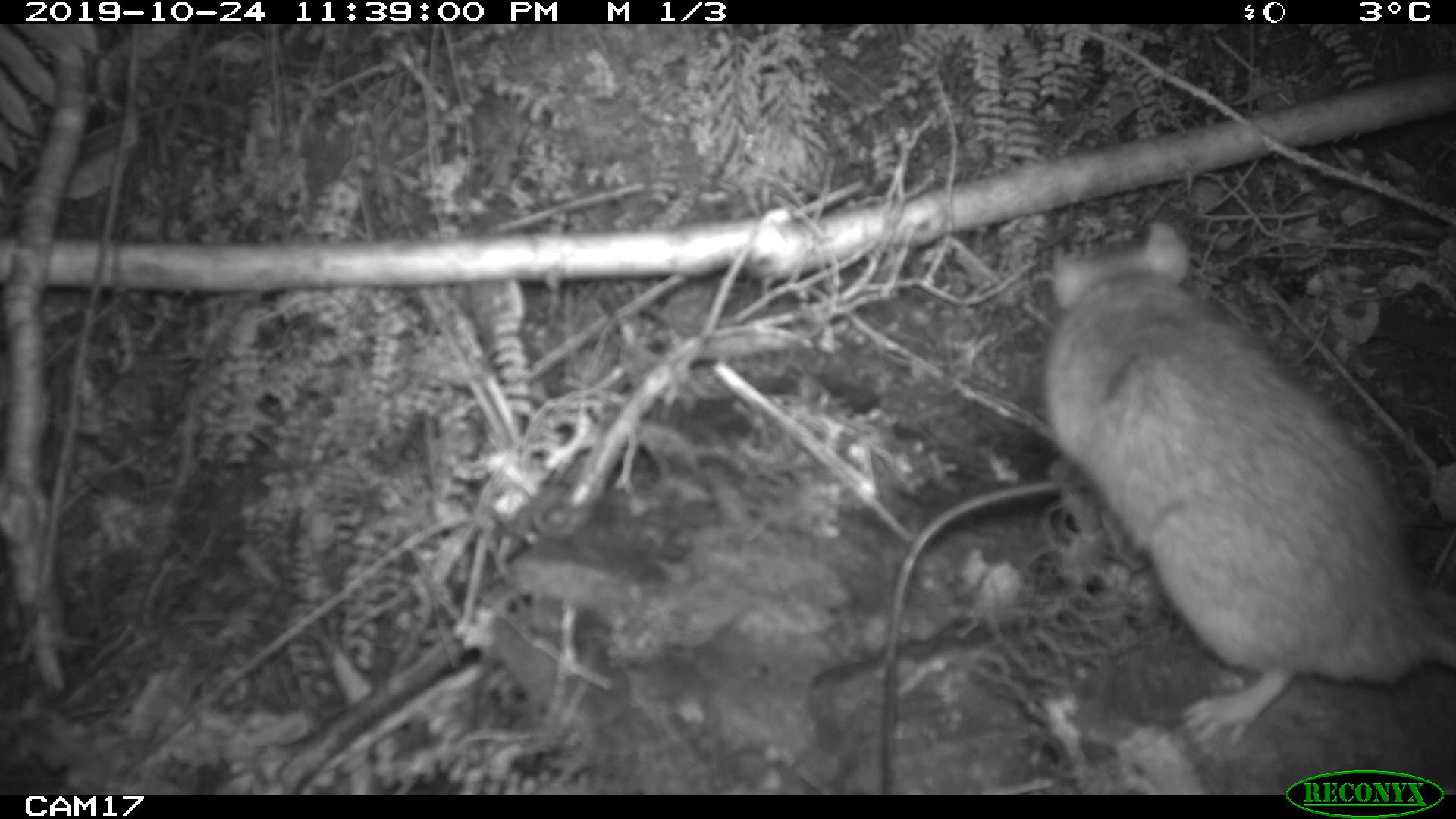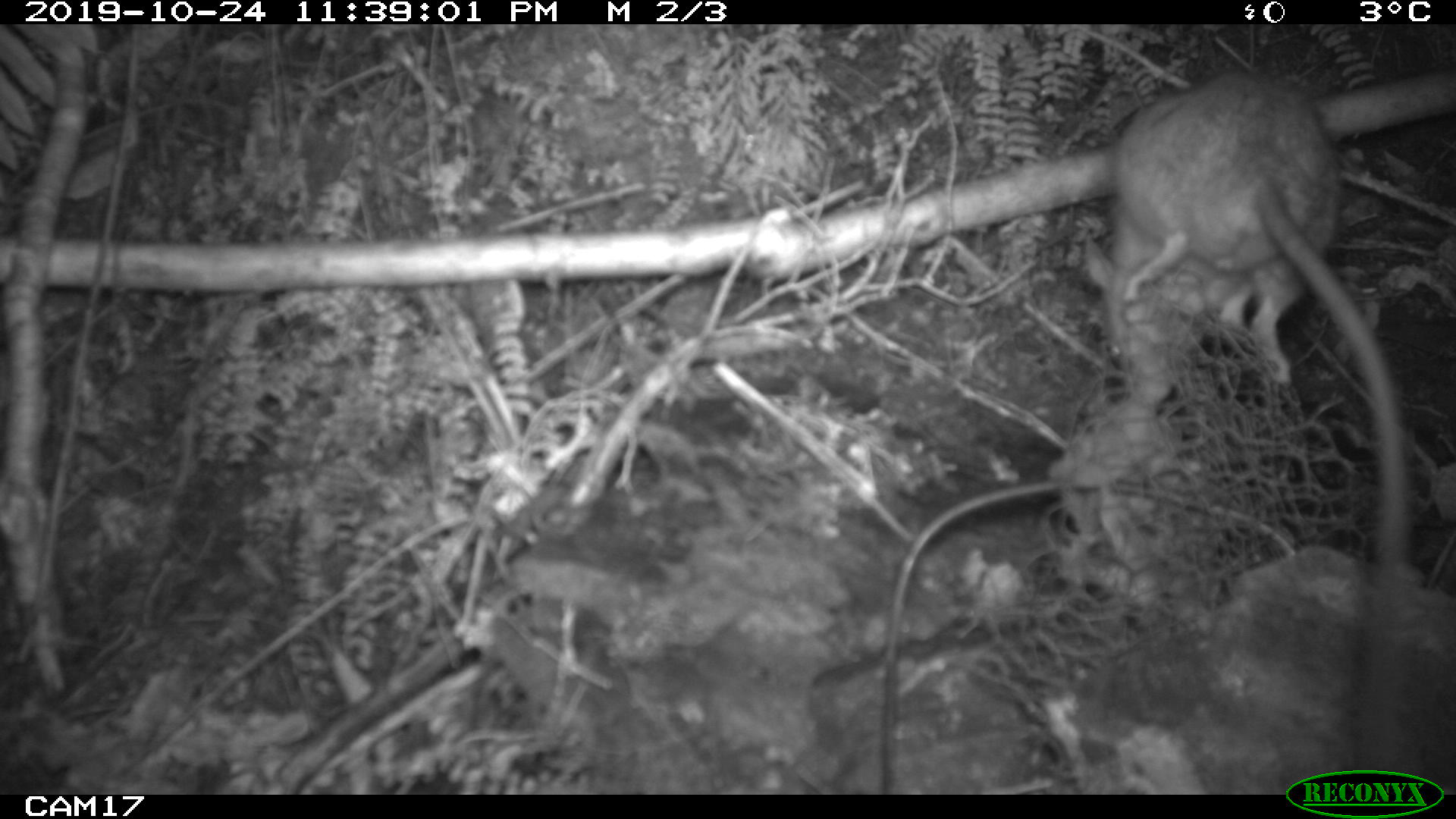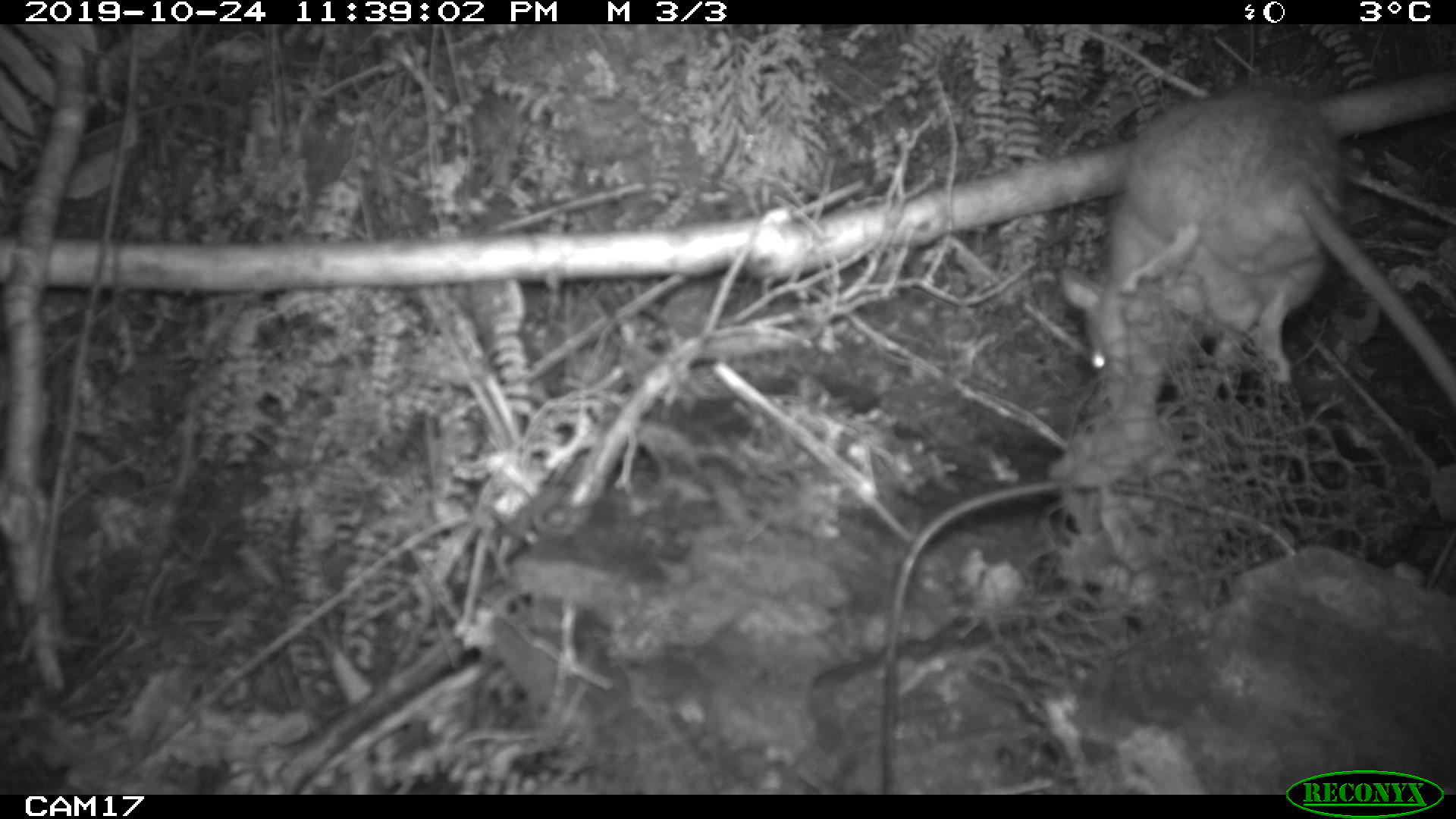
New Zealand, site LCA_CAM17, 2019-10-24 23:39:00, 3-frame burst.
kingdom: Animalia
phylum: Chordata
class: Mammalia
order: Rodentia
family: Muridae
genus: Rattus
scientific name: Rattus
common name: rat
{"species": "rat (Rattus)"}